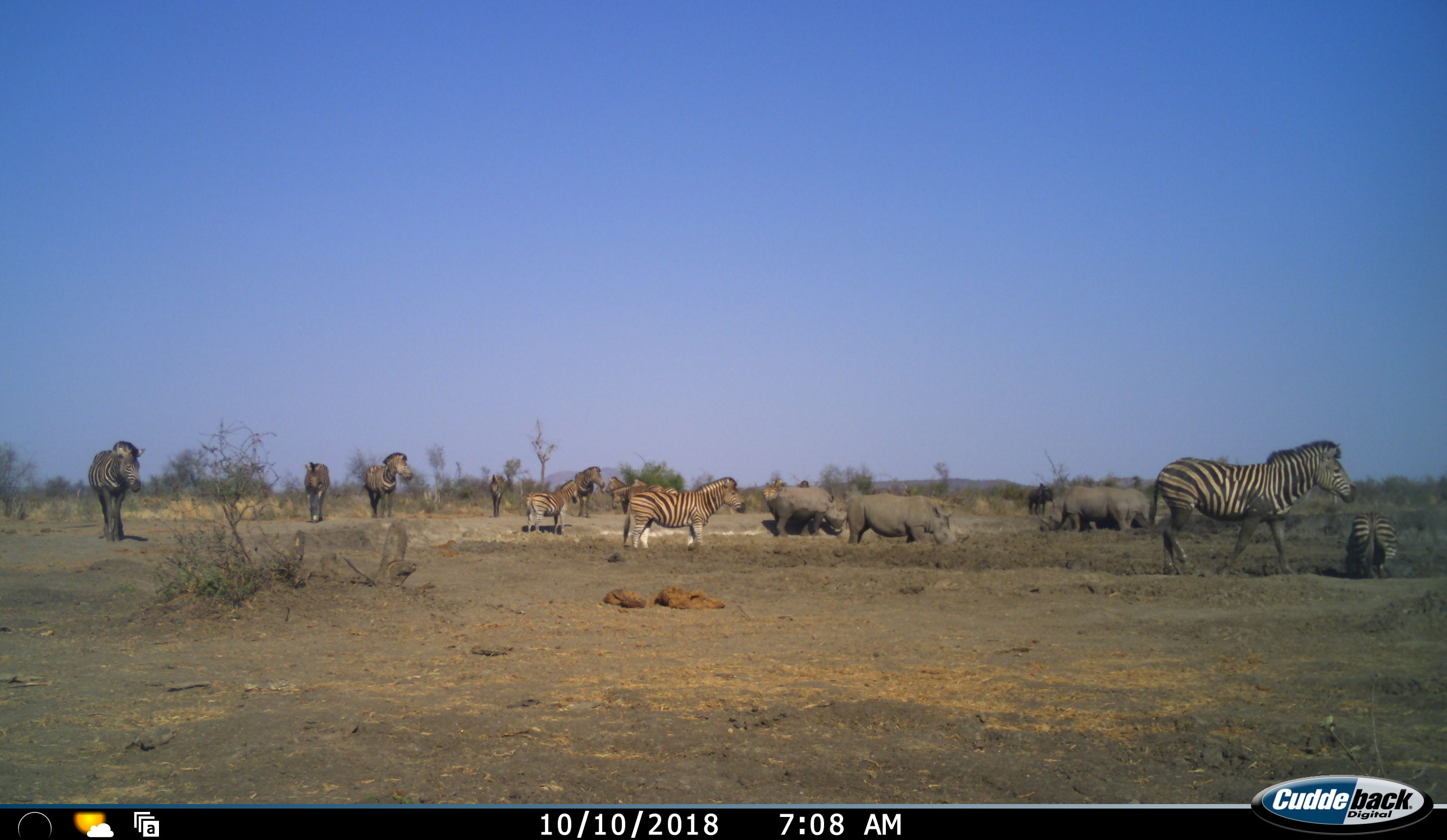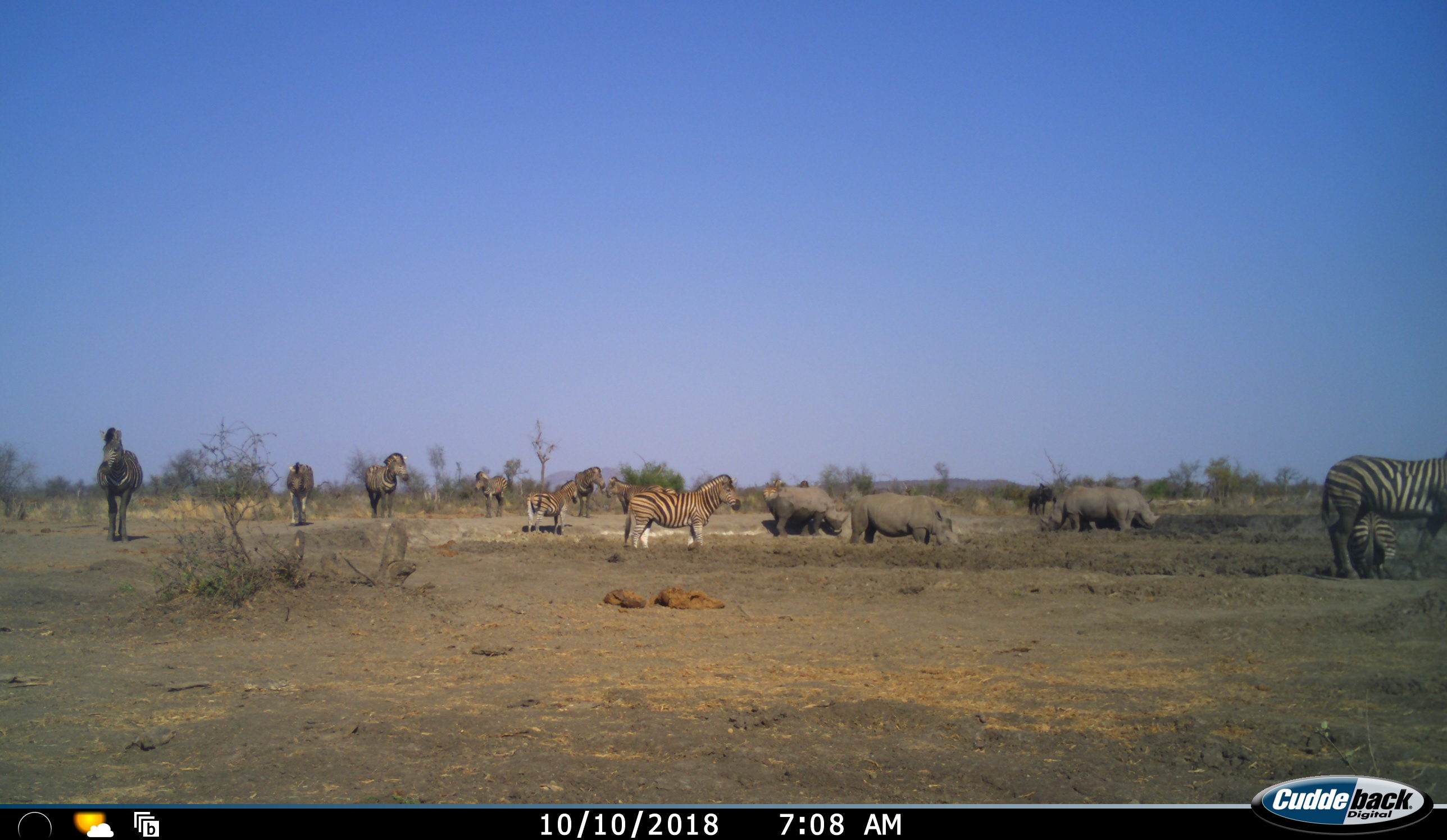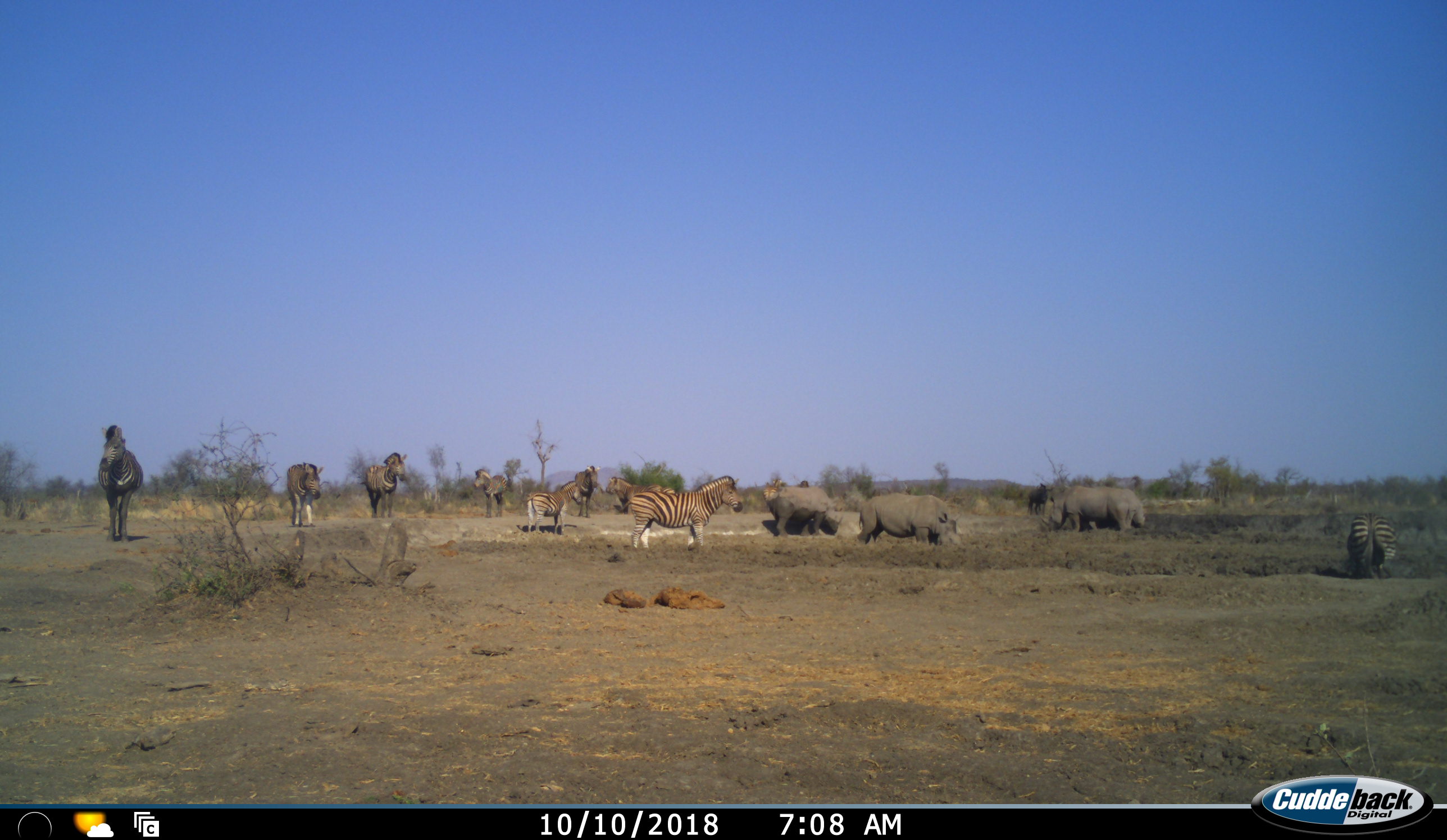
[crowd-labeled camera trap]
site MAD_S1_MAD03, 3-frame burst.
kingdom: Animalia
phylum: Chordata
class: Mammalia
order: Perissodactyla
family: Rhinocerotidae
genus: Diceros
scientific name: Diceros bicornis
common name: black rhinoceros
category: rhinocerosblack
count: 4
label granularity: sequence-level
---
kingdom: Animalia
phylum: Chordata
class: Mammalia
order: Perissodactyla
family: Equidae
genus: Equus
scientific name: Equus quagga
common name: plains zebra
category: zebraplains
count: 11-50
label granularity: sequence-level